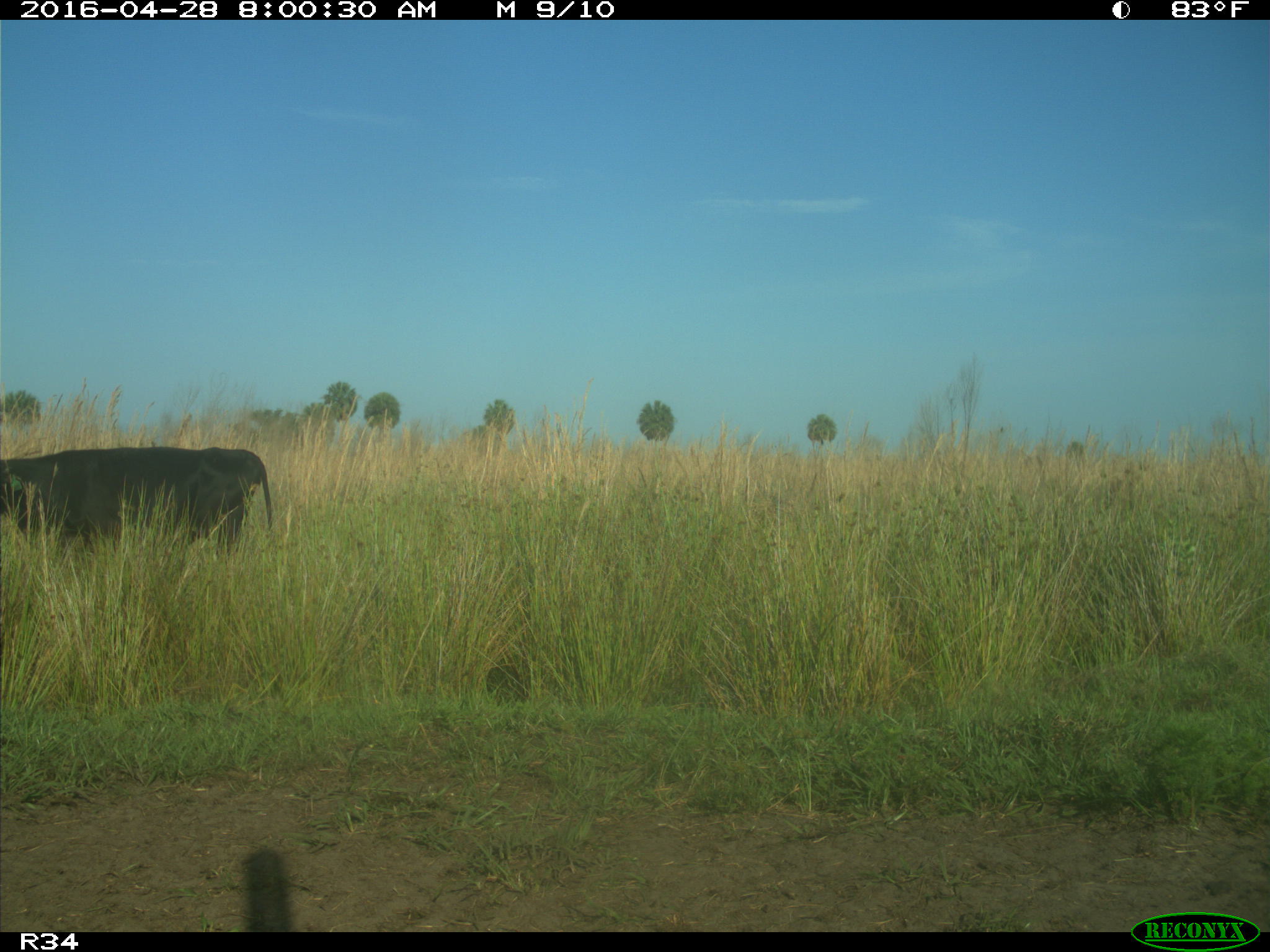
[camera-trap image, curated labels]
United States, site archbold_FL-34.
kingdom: Animalia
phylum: Chordata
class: Mammalia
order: Artiodactyla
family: Bovidae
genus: Bos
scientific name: Bos taurus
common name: domestic cow